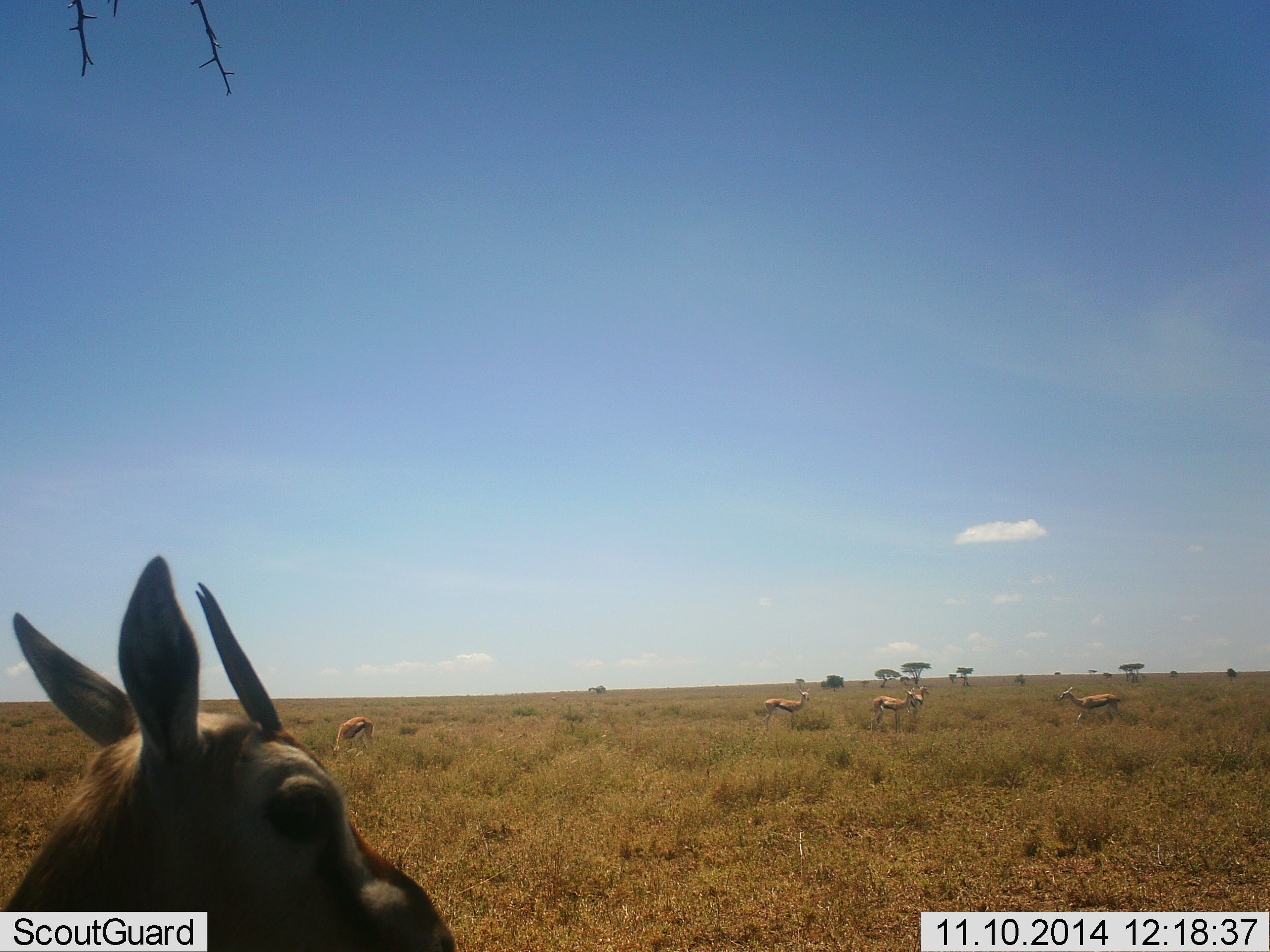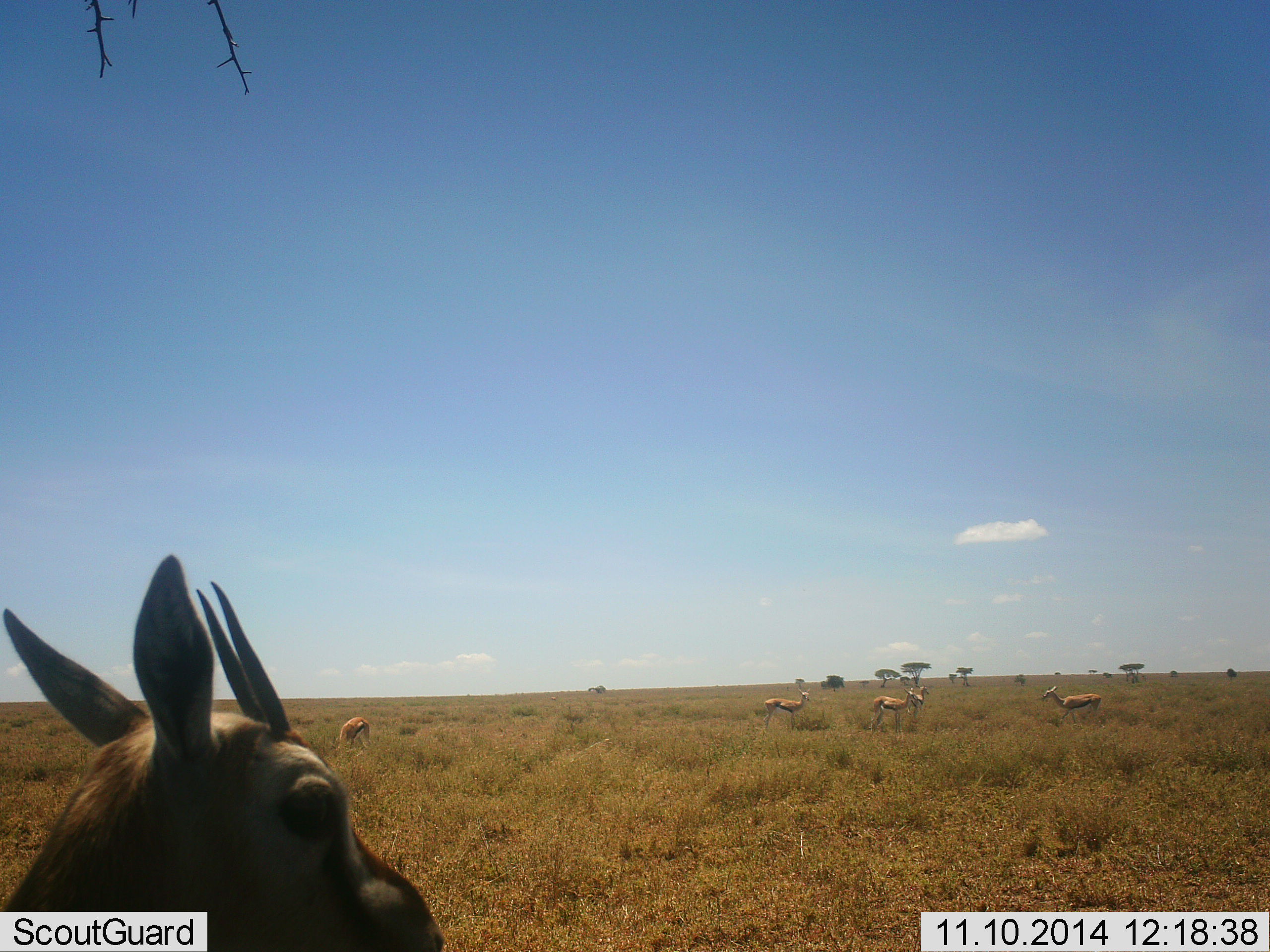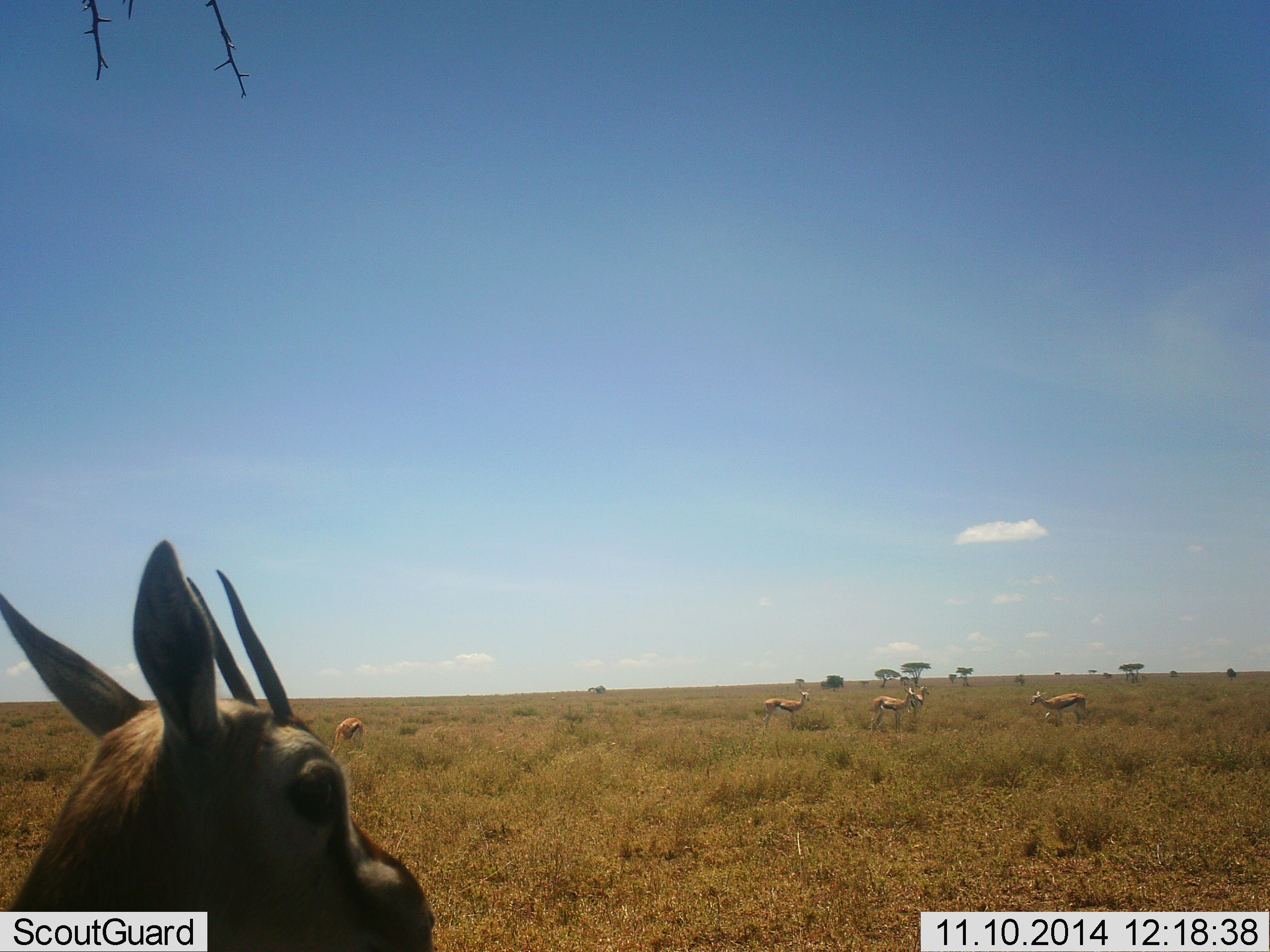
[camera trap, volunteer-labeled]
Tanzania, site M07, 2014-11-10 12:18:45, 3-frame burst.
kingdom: Animalia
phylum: Chordata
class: Mammalia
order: Artiodactyla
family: Bovidae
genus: Eudorcas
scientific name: Eudorcas thomsonii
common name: thomson's gazelle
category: gazellethomsons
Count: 5.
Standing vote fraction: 90%.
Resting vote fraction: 0%.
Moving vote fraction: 50%.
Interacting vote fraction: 0%.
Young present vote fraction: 0%.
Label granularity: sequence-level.